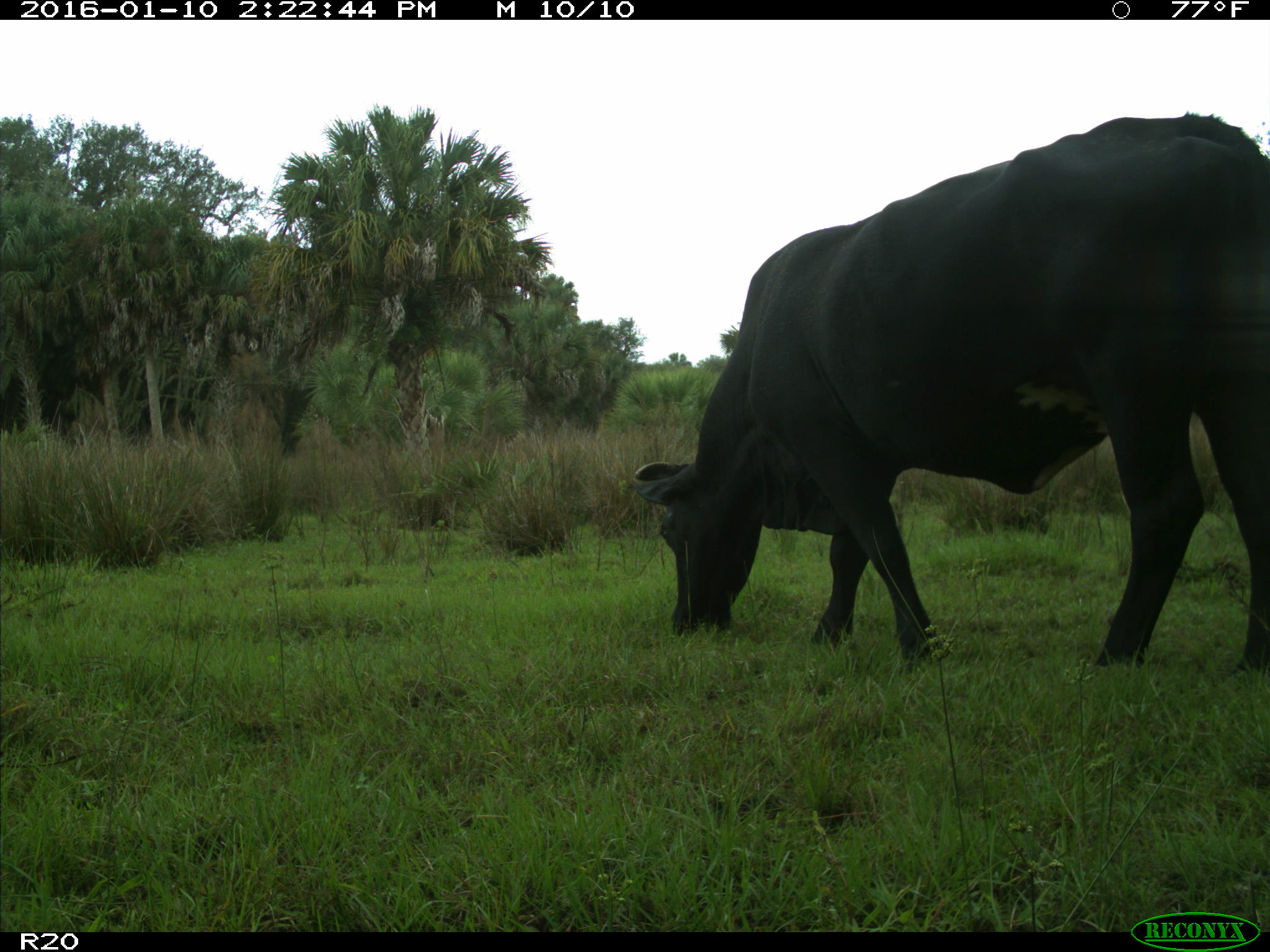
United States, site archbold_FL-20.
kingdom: Animalia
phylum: Chordata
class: Mammalia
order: Artiodactyla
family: Bovidae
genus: Bos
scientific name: Bos taurus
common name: domestic cow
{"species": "Bos taurus (domestic cow)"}